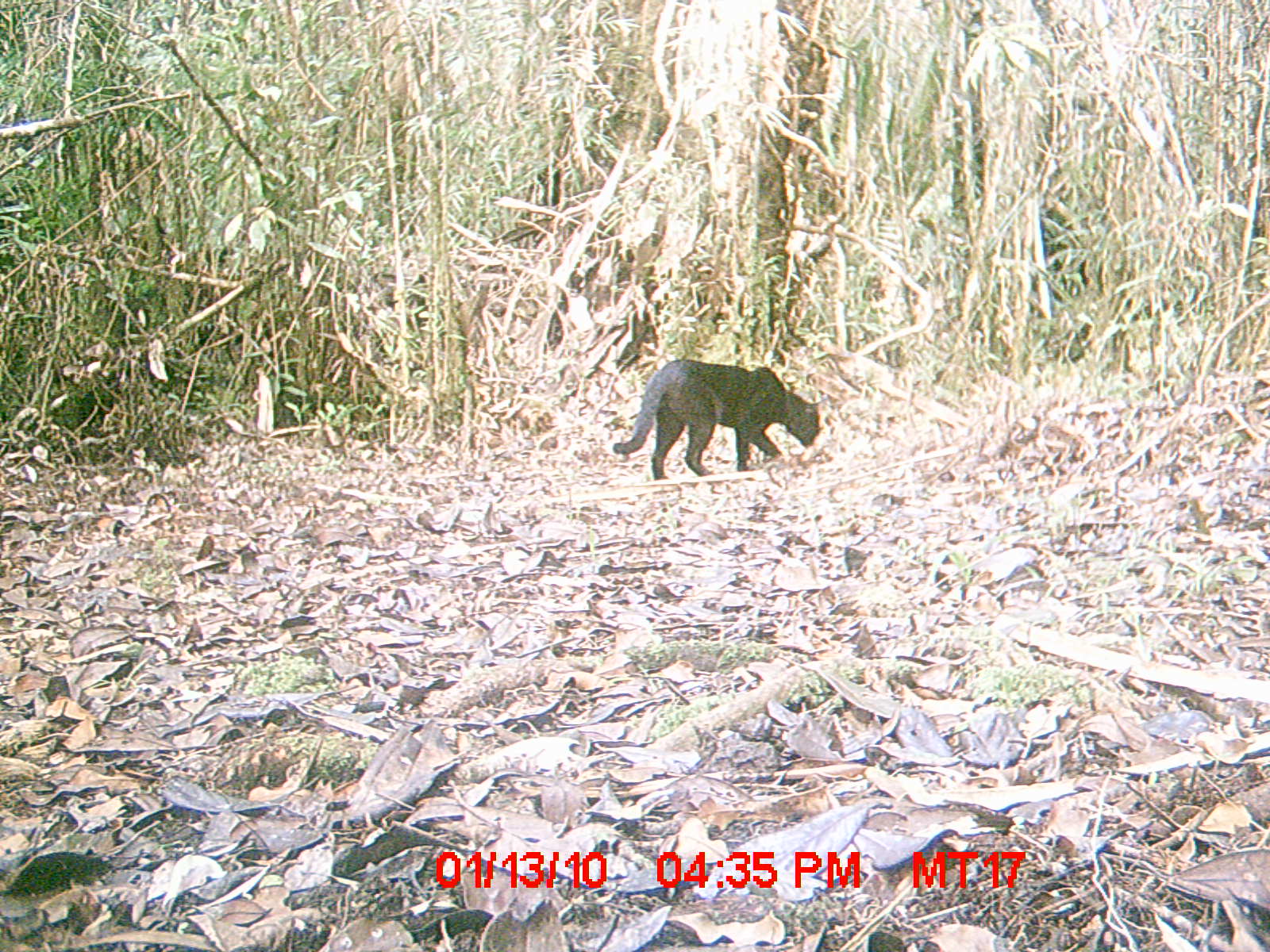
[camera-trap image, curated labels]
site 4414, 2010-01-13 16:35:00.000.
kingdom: Animalia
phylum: Chordata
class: Mammalia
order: Carnivora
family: Felidae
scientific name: Felidae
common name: felids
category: felis sp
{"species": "felis sp (felids) (Felidae)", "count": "1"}